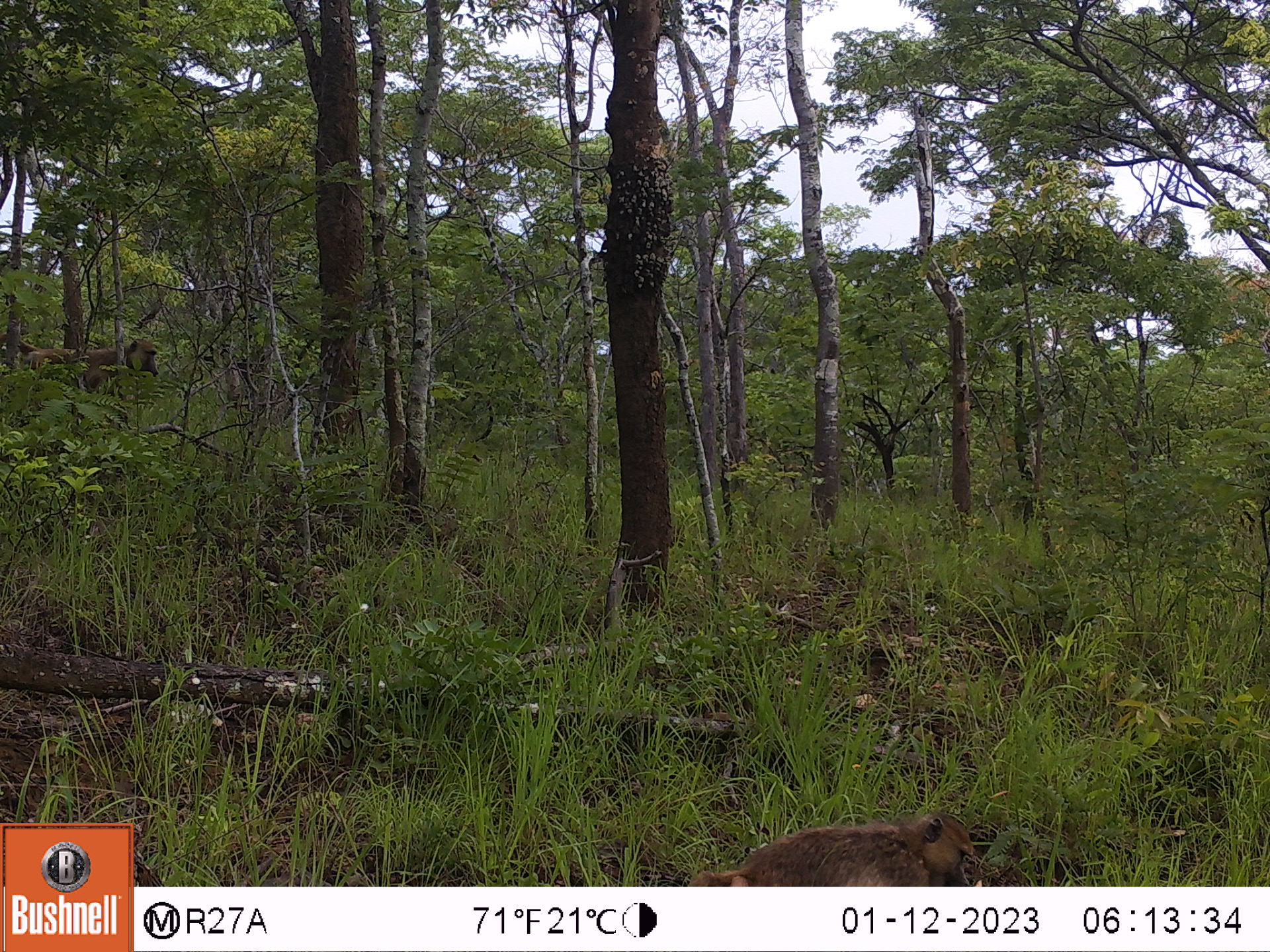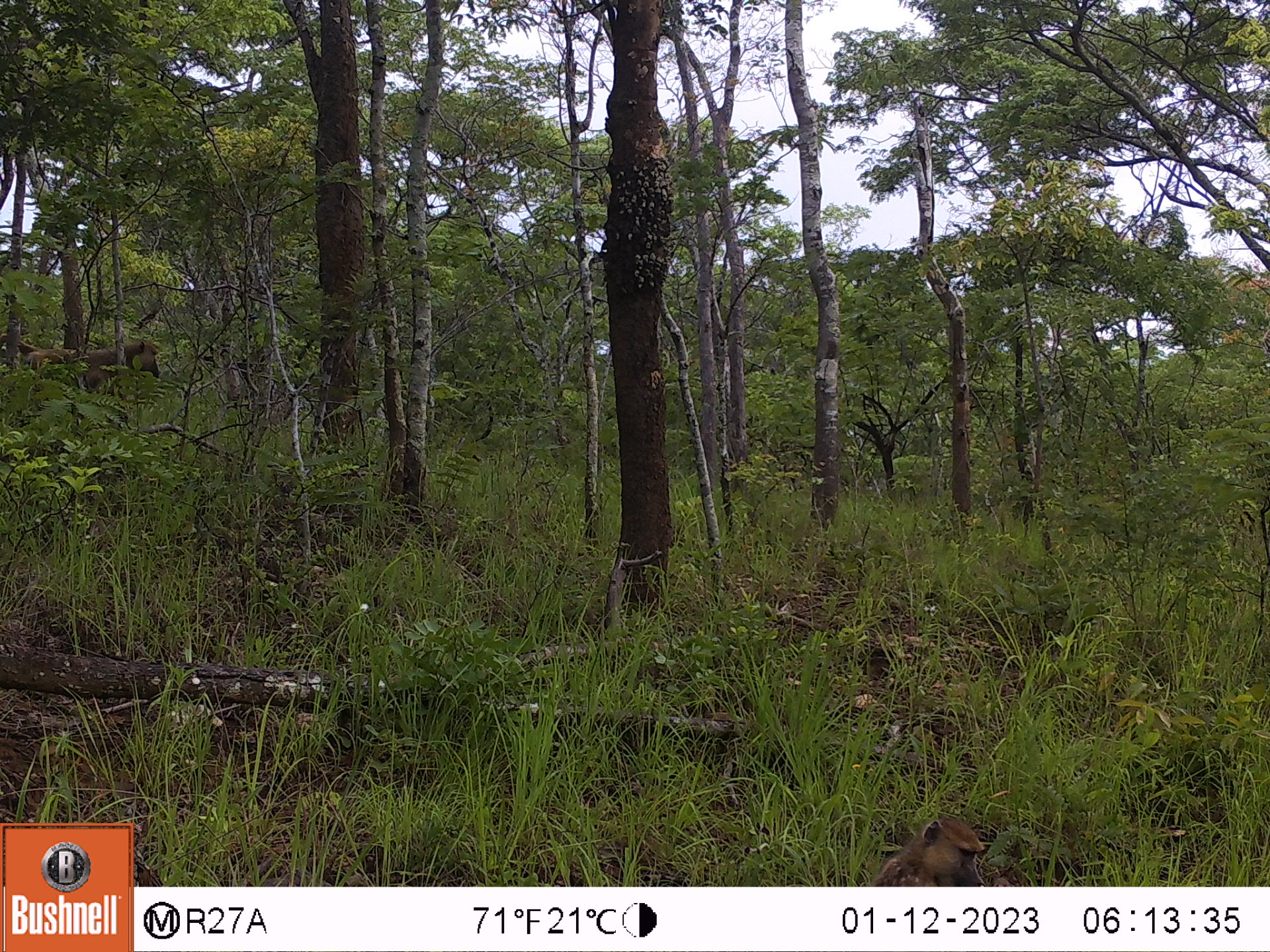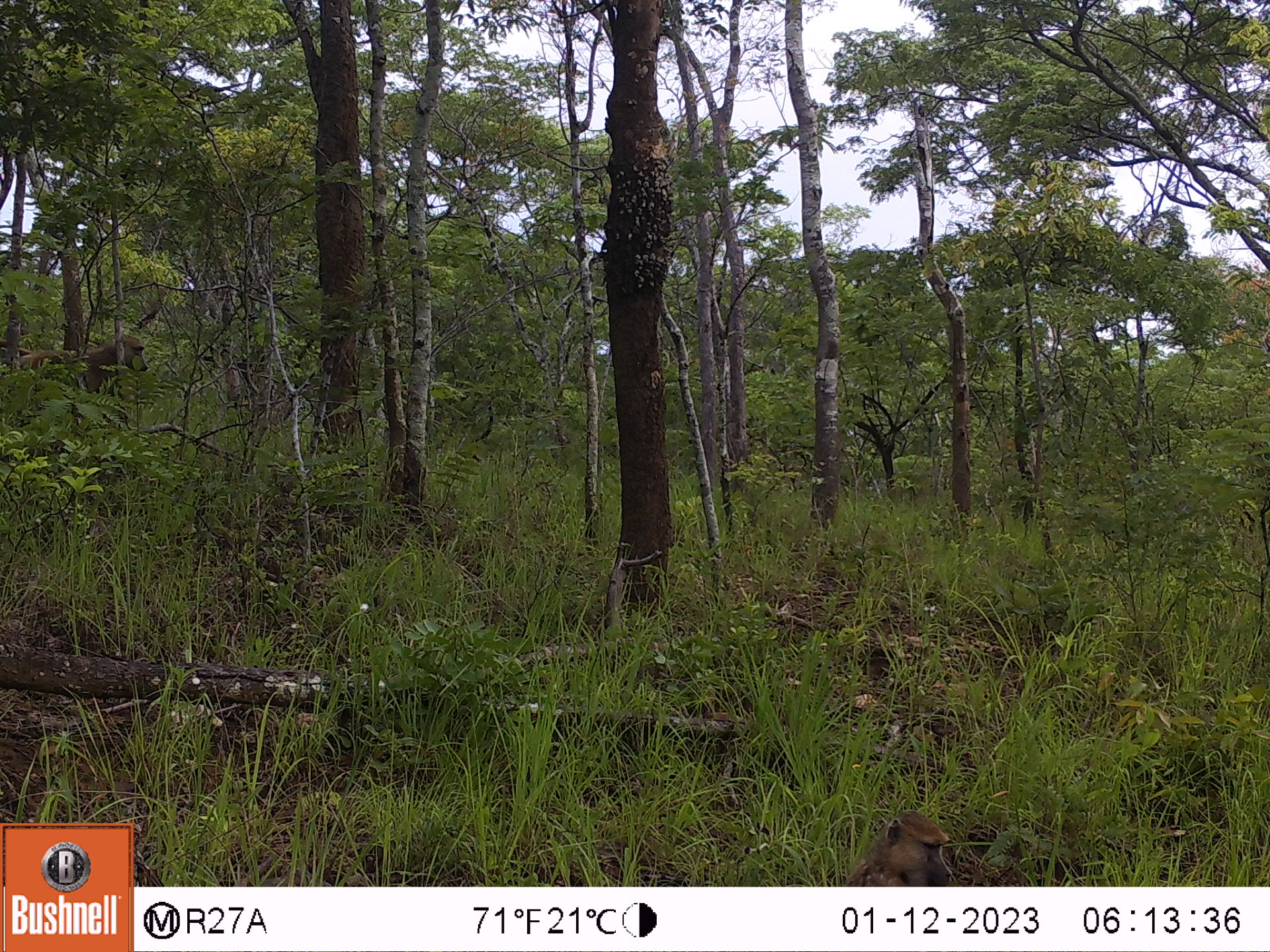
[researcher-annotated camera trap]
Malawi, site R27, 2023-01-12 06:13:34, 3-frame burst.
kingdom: Animalia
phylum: Chordata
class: Mammalia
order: Primates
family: Cercopithecidae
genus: Papio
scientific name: Papio cynocephalus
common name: yellow baboon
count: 2